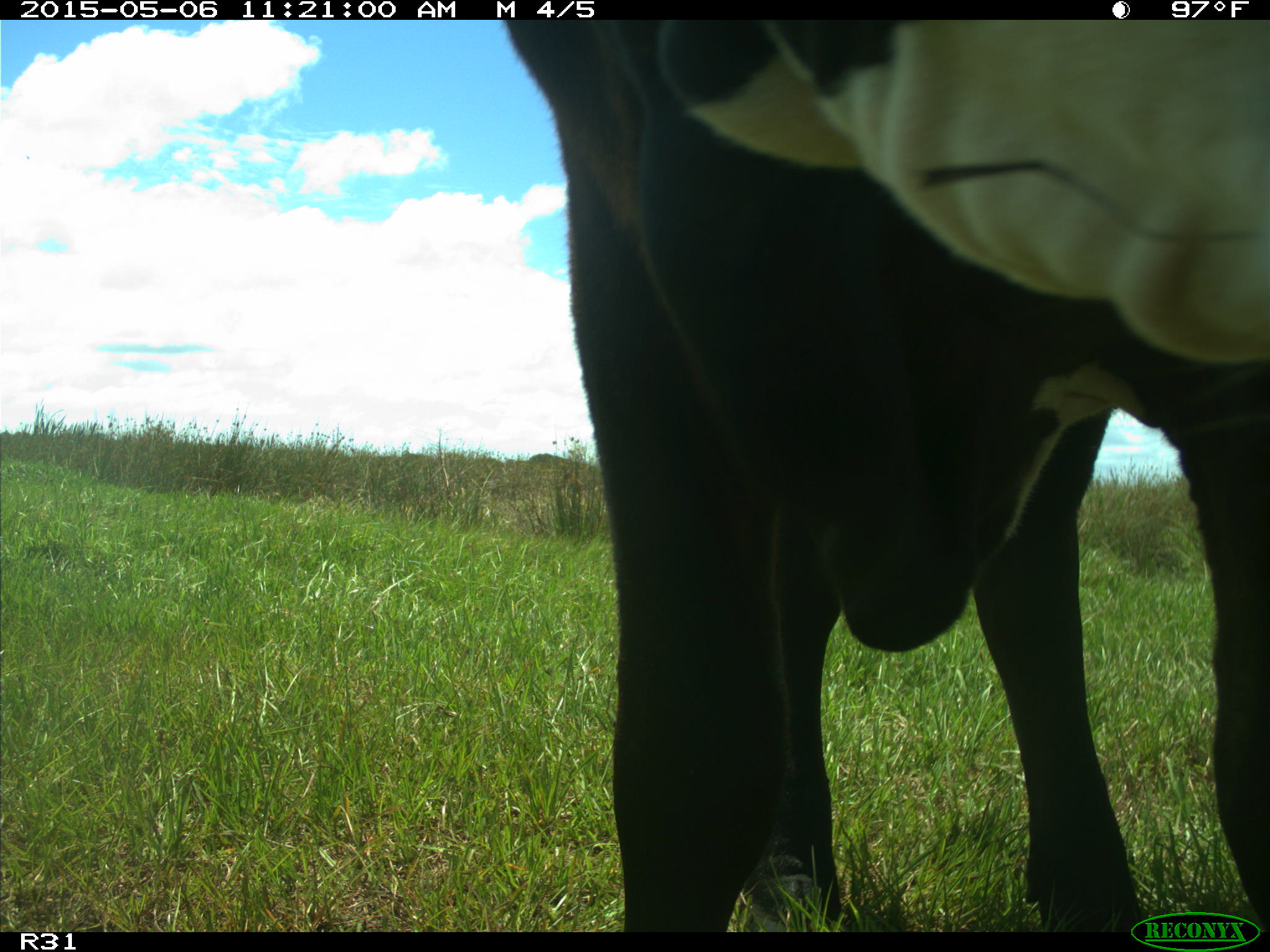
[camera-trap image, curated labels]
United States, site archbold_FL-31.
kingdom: Animalia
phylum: Chordata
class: Mammalia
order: Artiodactyla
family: Bovidae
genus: Bos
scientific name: Bos taurus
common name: domestic cow